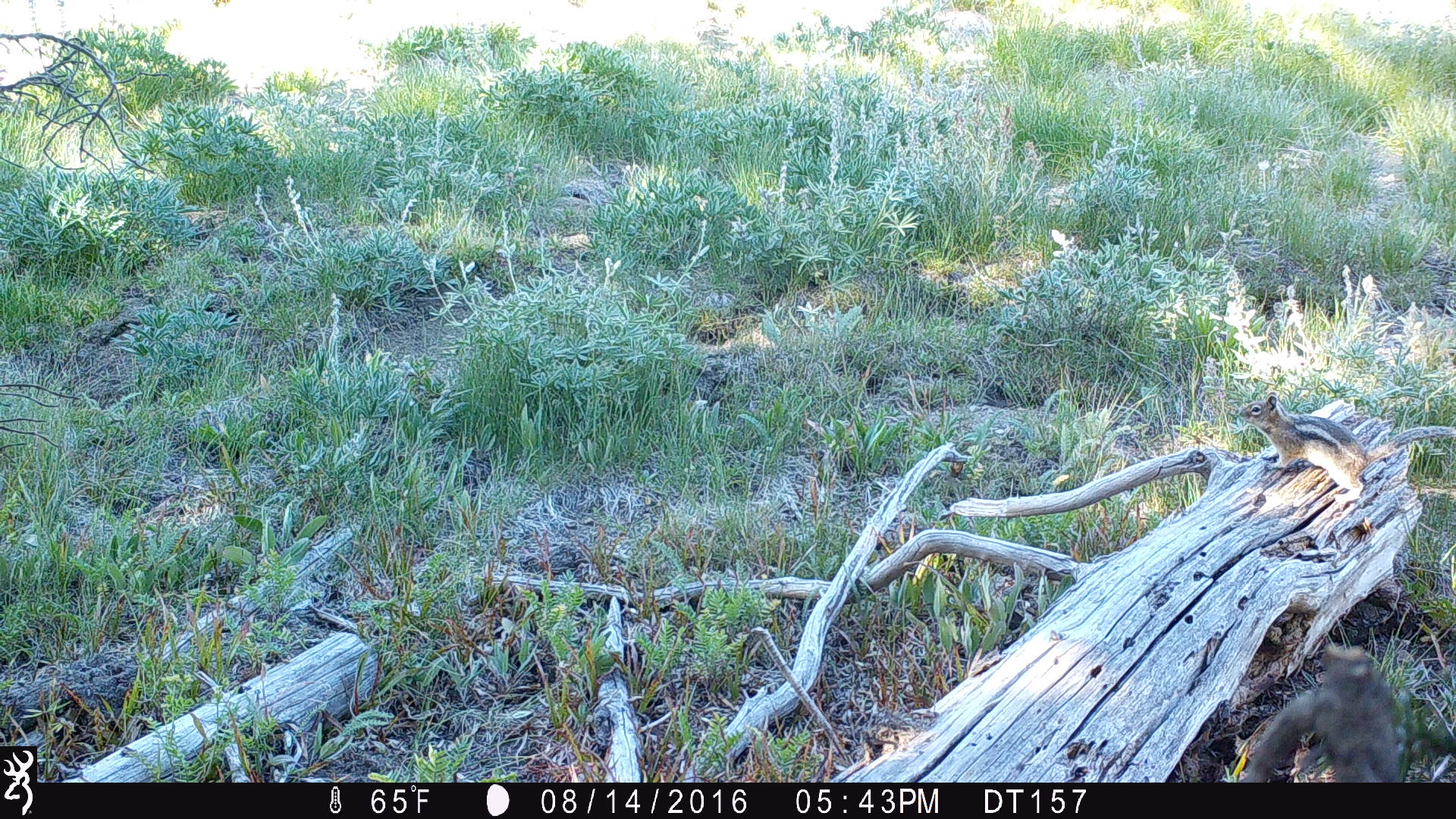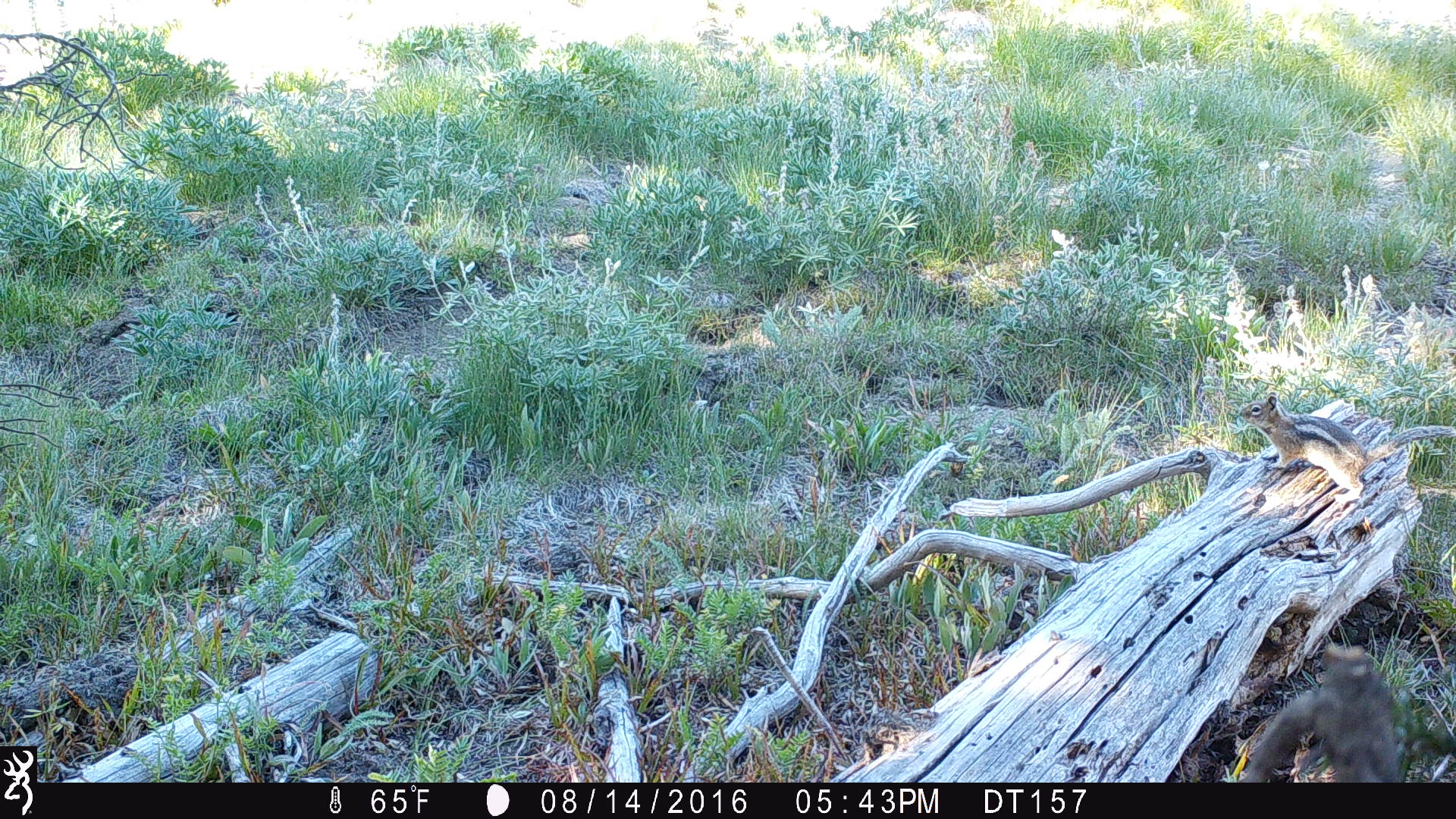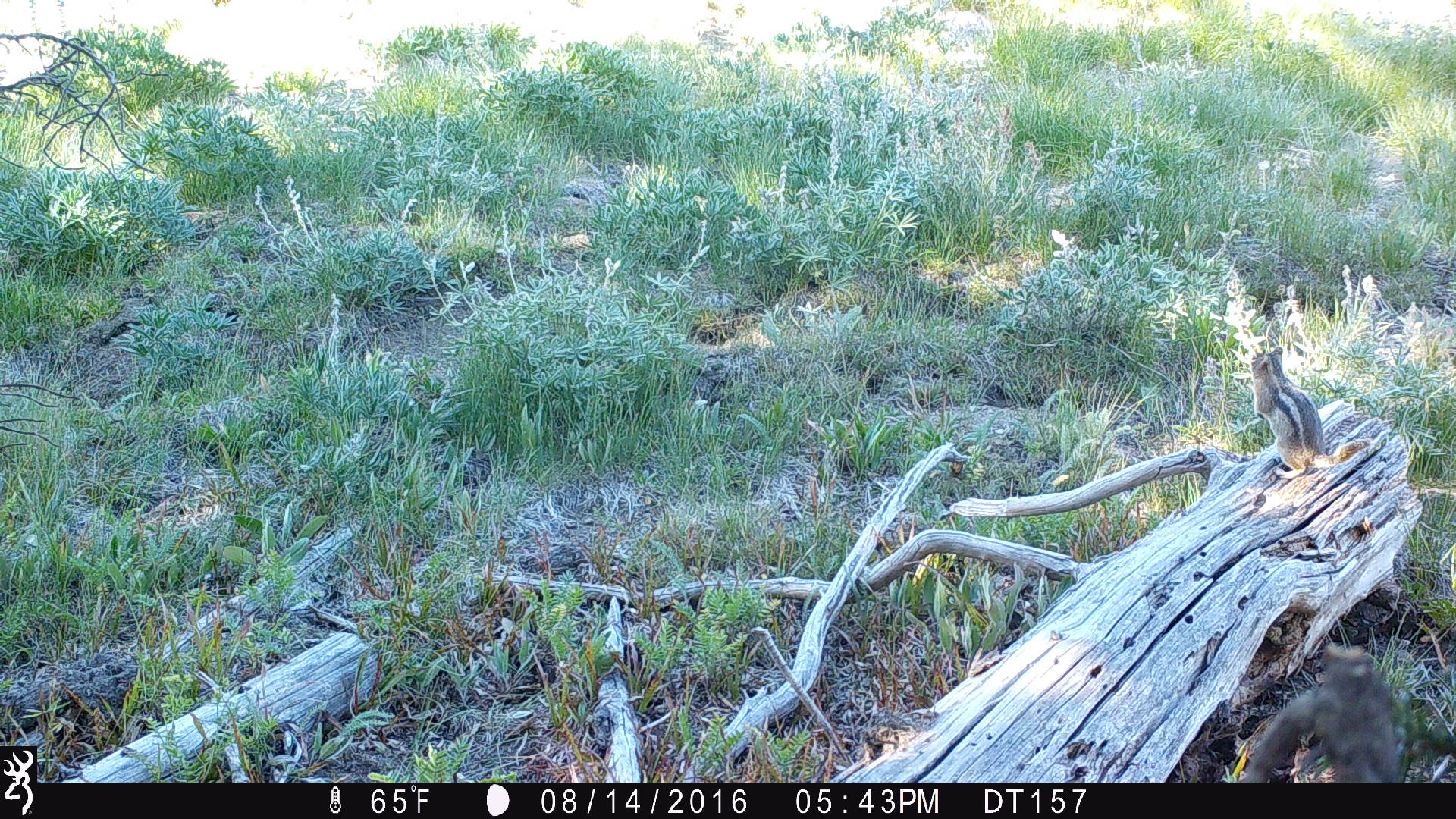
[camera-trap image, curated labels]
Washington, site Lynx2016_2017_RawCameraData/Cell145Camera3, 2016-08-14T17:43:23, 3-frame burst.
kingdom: Animalia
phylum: Chordata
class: Mammalia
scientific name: Mammalia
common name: small mammal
Small mammal (Mammalia). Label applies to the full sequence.